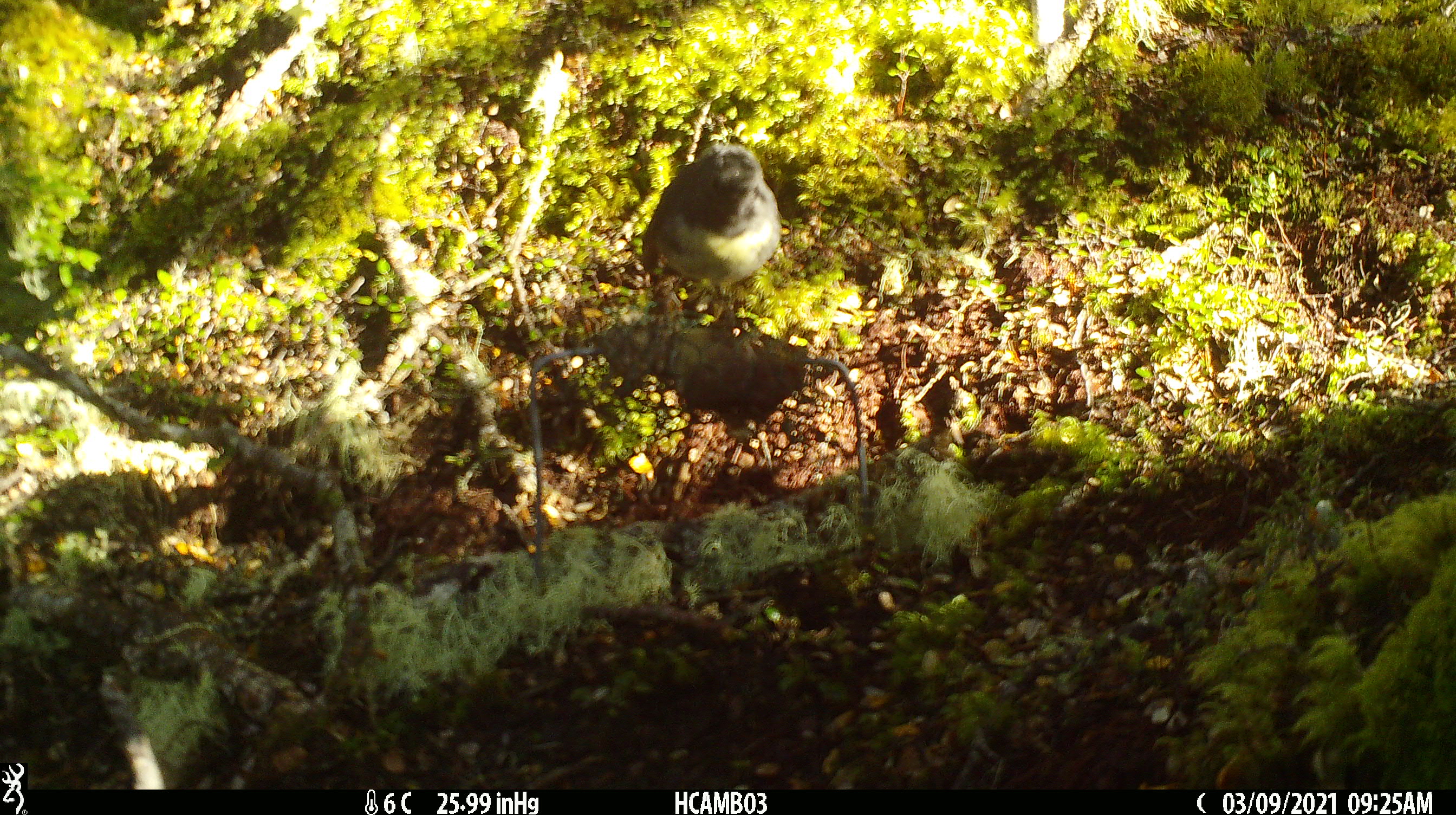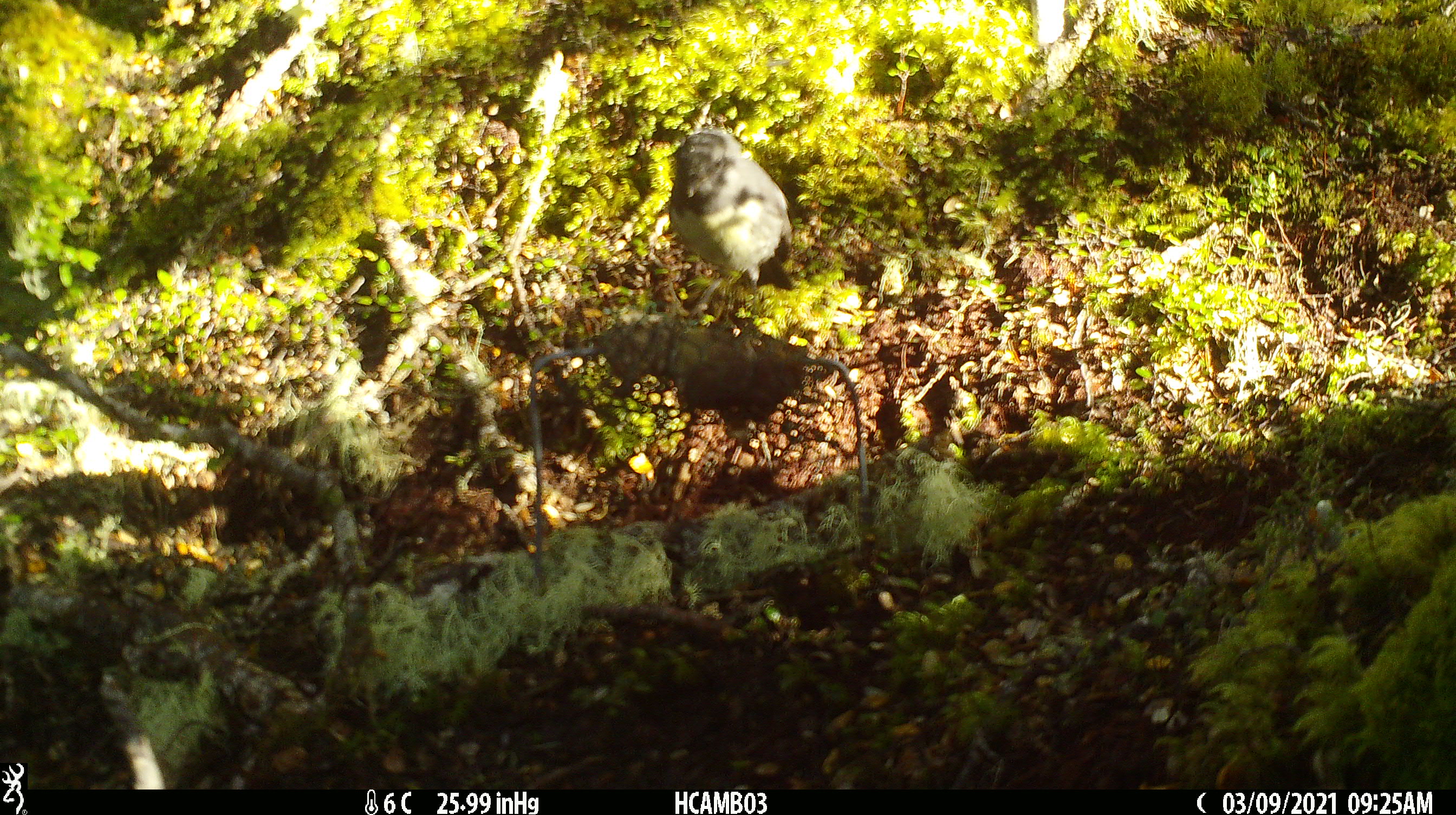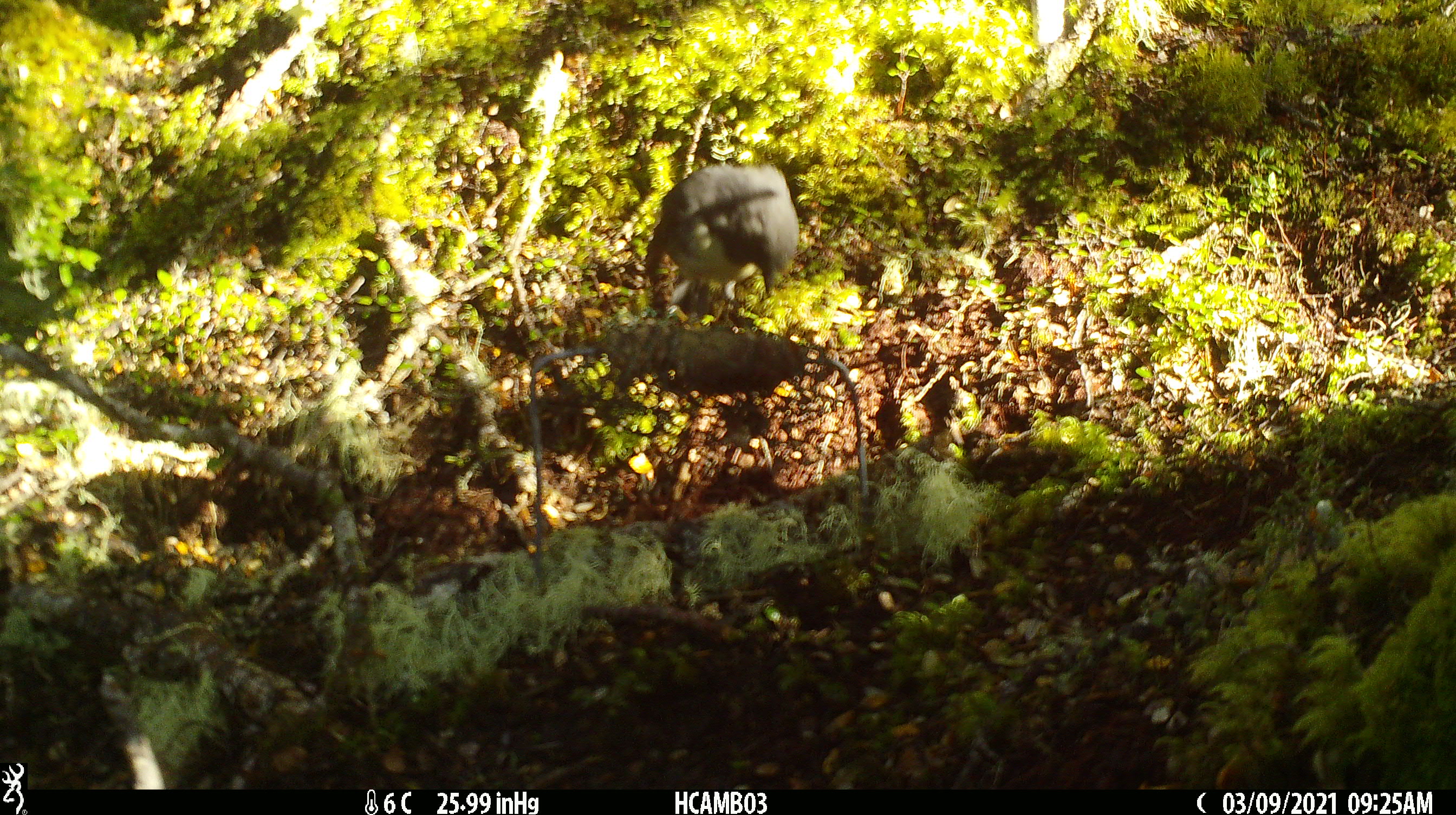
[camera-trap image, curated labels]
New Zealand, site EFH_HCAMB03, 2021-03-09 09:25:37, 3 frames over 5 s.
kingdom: Animalia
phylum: Chordata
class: Aves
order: Passeriformes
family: Petroicidae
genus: Petroica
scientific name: Petroica australis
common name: new zealand robin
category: robin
Robin (new zealand robin) (Petroica australis).